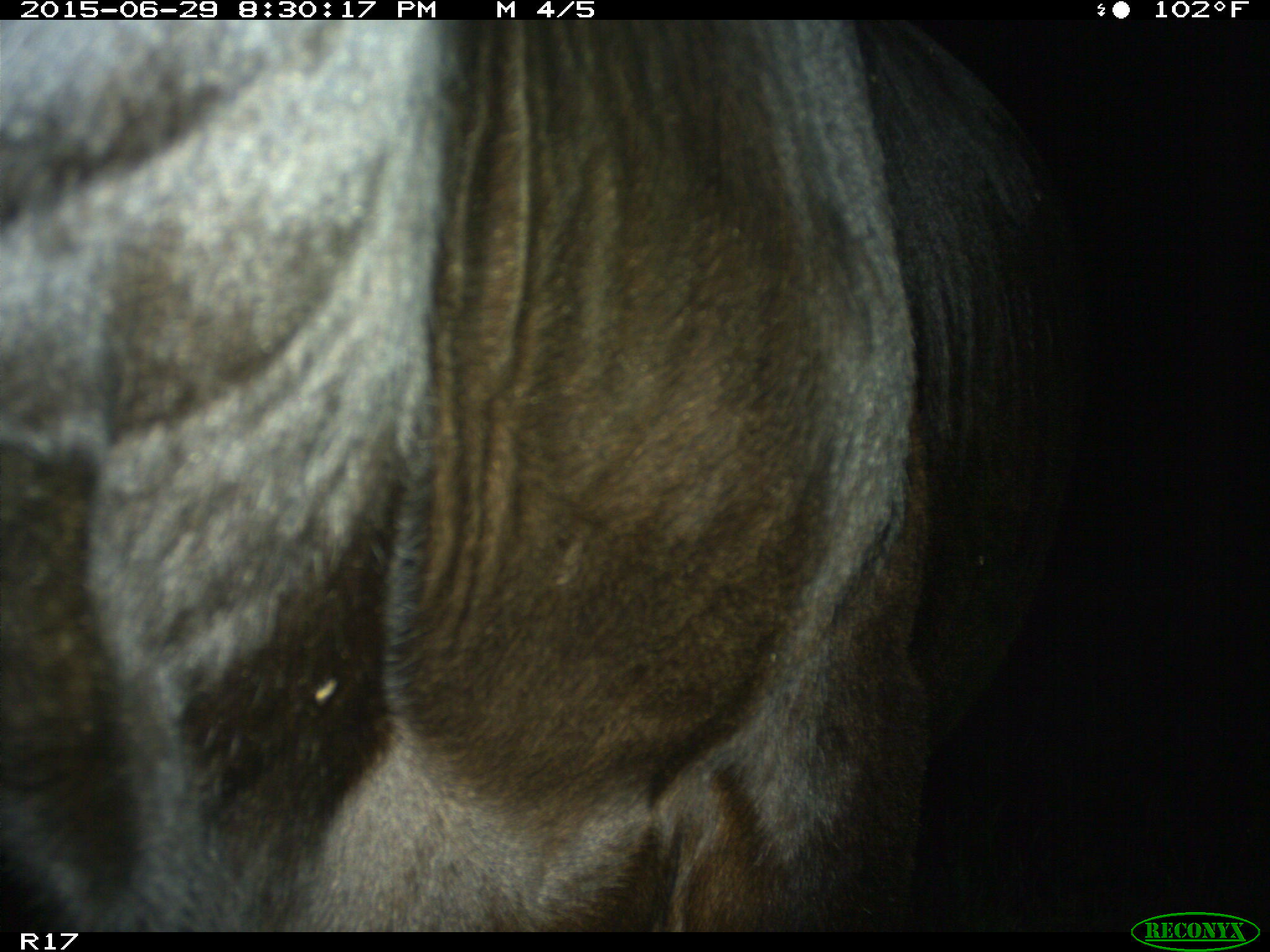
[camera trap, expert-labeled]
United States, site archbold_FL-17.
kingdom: Animalia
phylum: Chordata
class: Mammalia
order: Artiodactyla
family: Bovidae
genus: Bos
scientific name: Bos taurus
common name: domestic cow